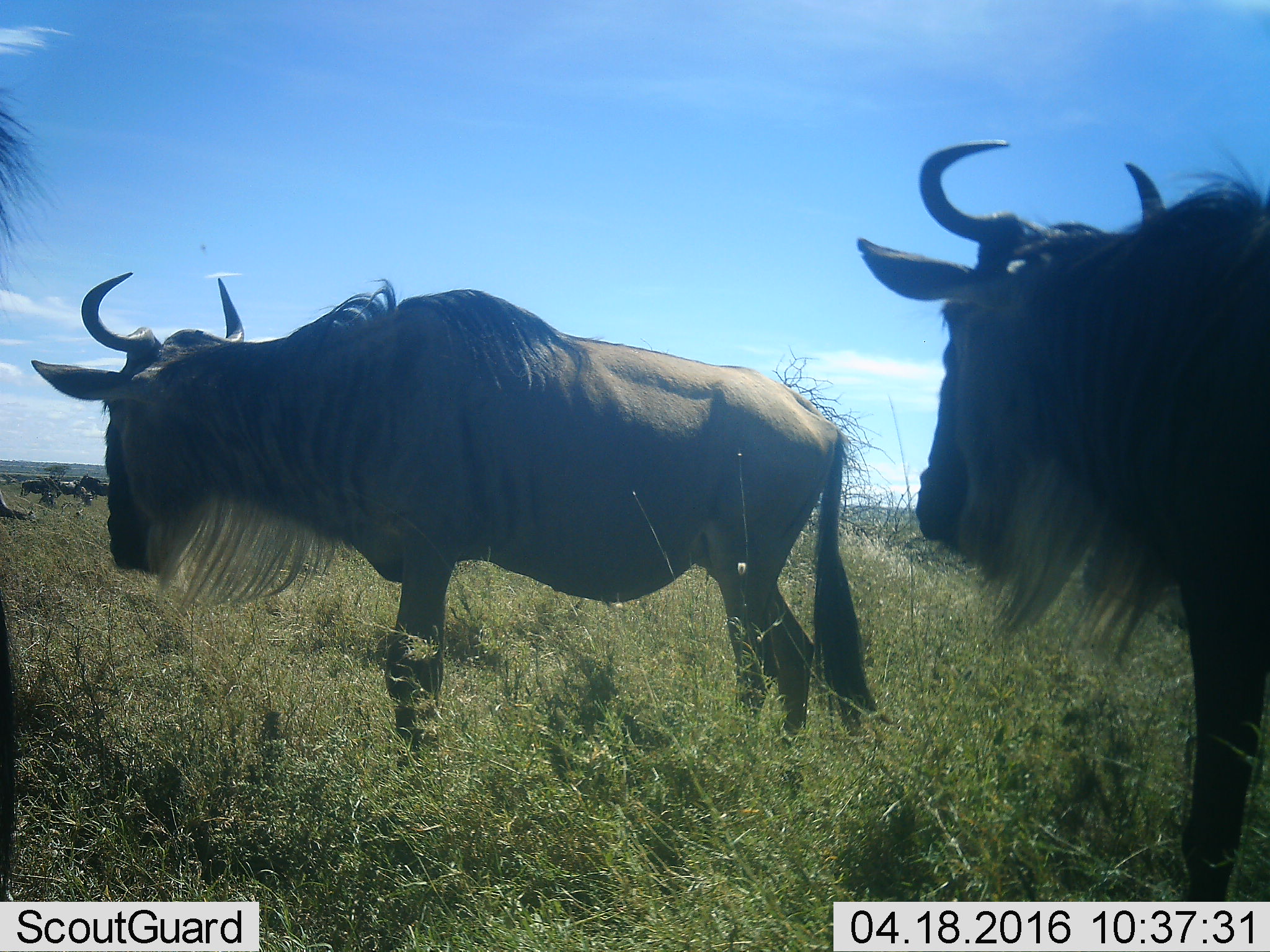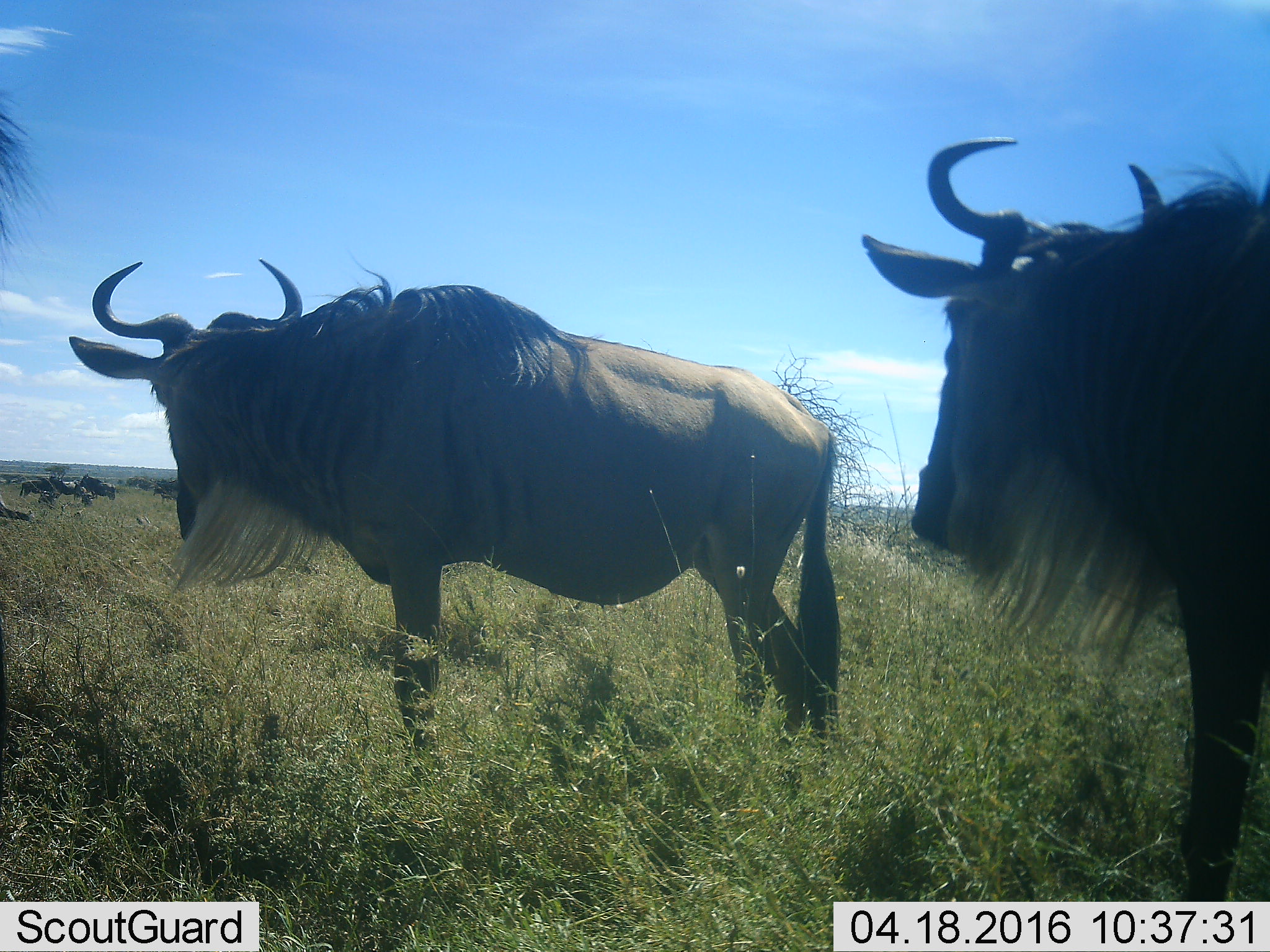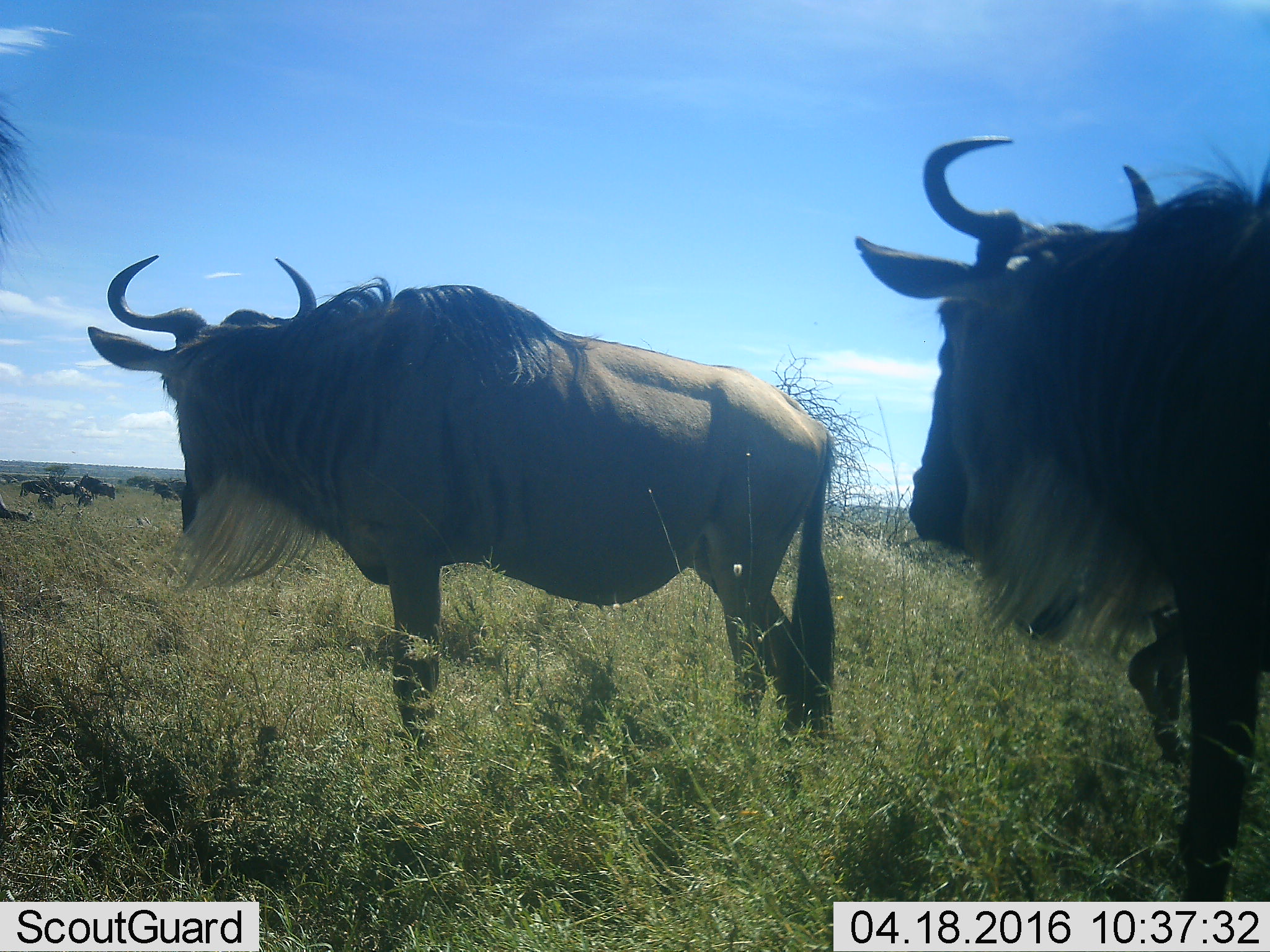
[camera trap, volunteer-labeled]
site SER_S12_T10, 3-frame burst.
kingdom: Animalia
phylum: Chordata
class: Mammalia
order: Artiodactyla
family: Bovidae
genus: Connochaetes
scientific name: Connochaetes taurinus taurinus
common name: blue wildebeest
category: wildebeestblue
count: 6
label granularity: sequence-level